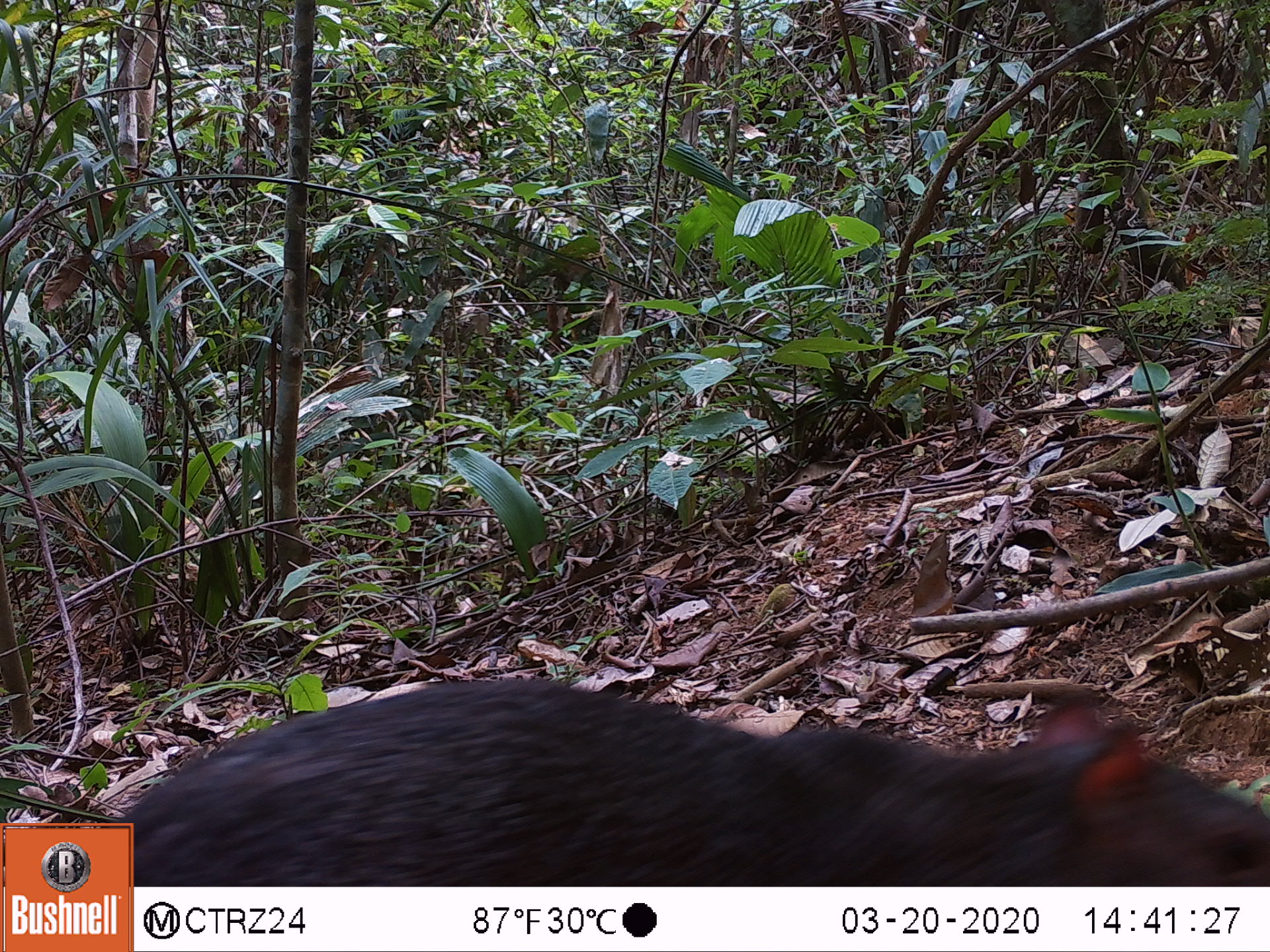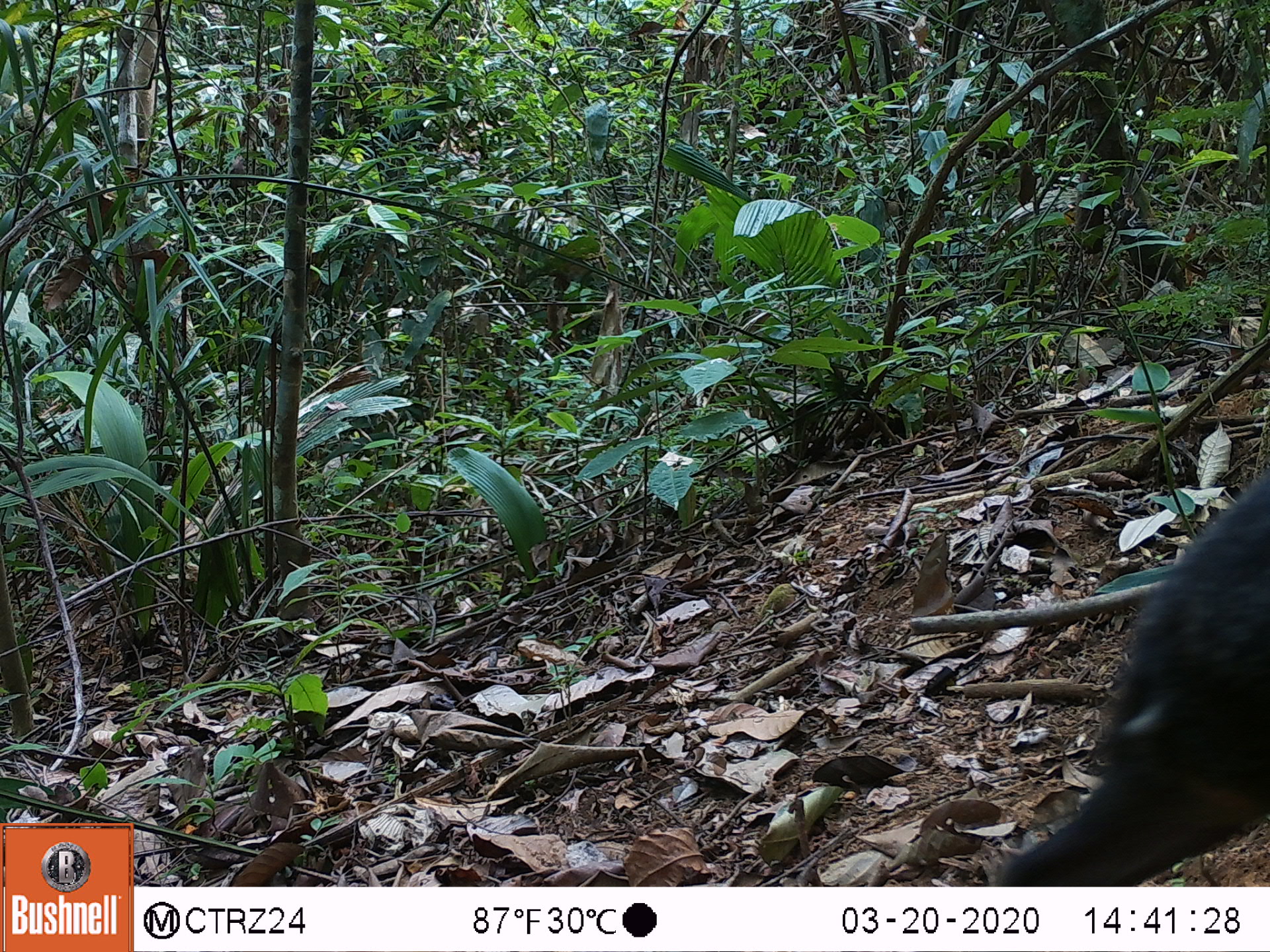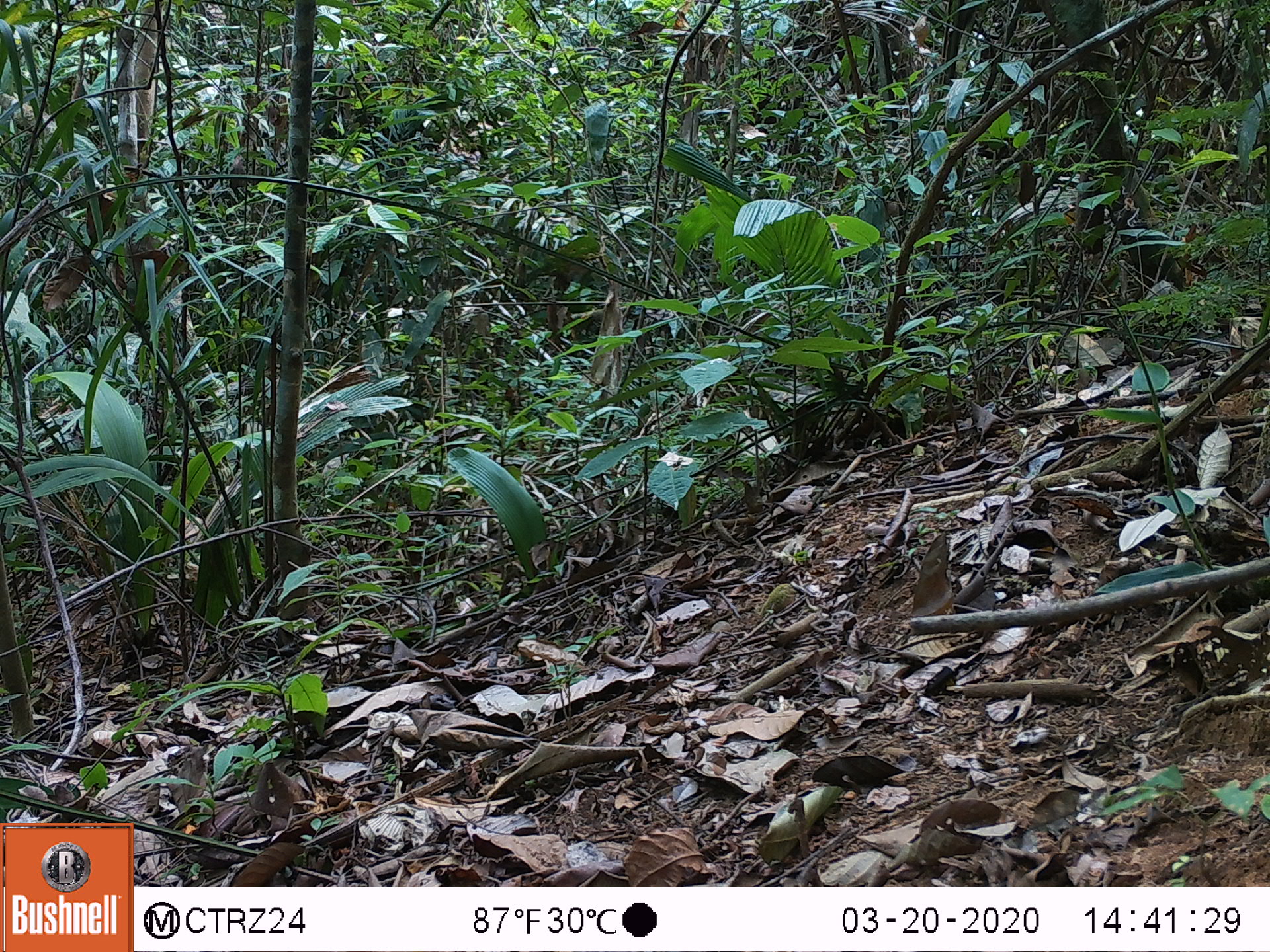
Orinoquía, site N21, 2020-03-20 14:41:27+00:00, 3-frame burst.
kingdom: Animalia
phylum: Chordata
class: Mammalia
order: Rodentia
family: Dasyproctidae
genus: Dasyprocta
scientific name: Dasyprocta fuliginosa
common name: black agouti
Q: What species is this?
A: Black agouti (Dasyprocta fuliginosa).